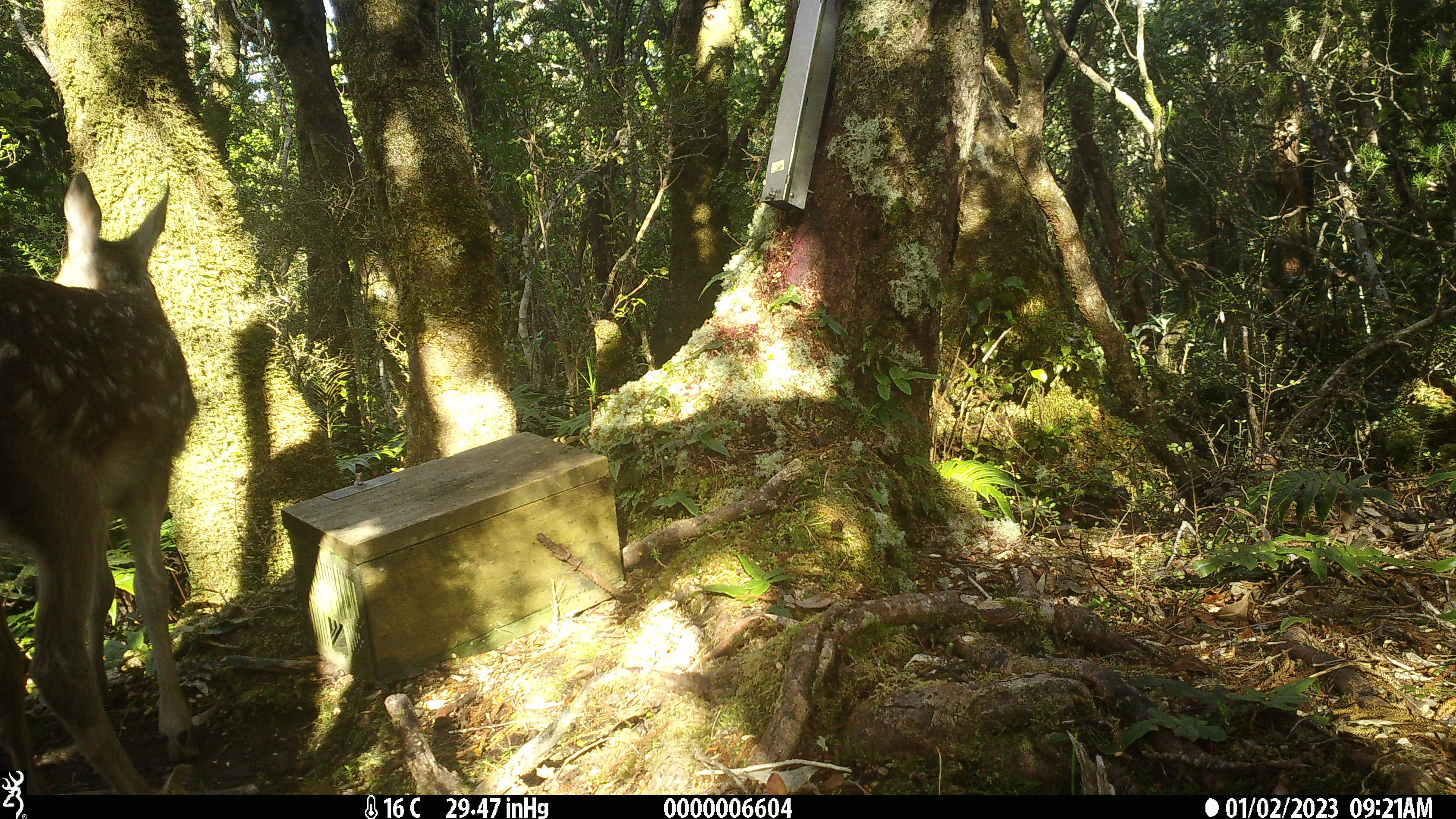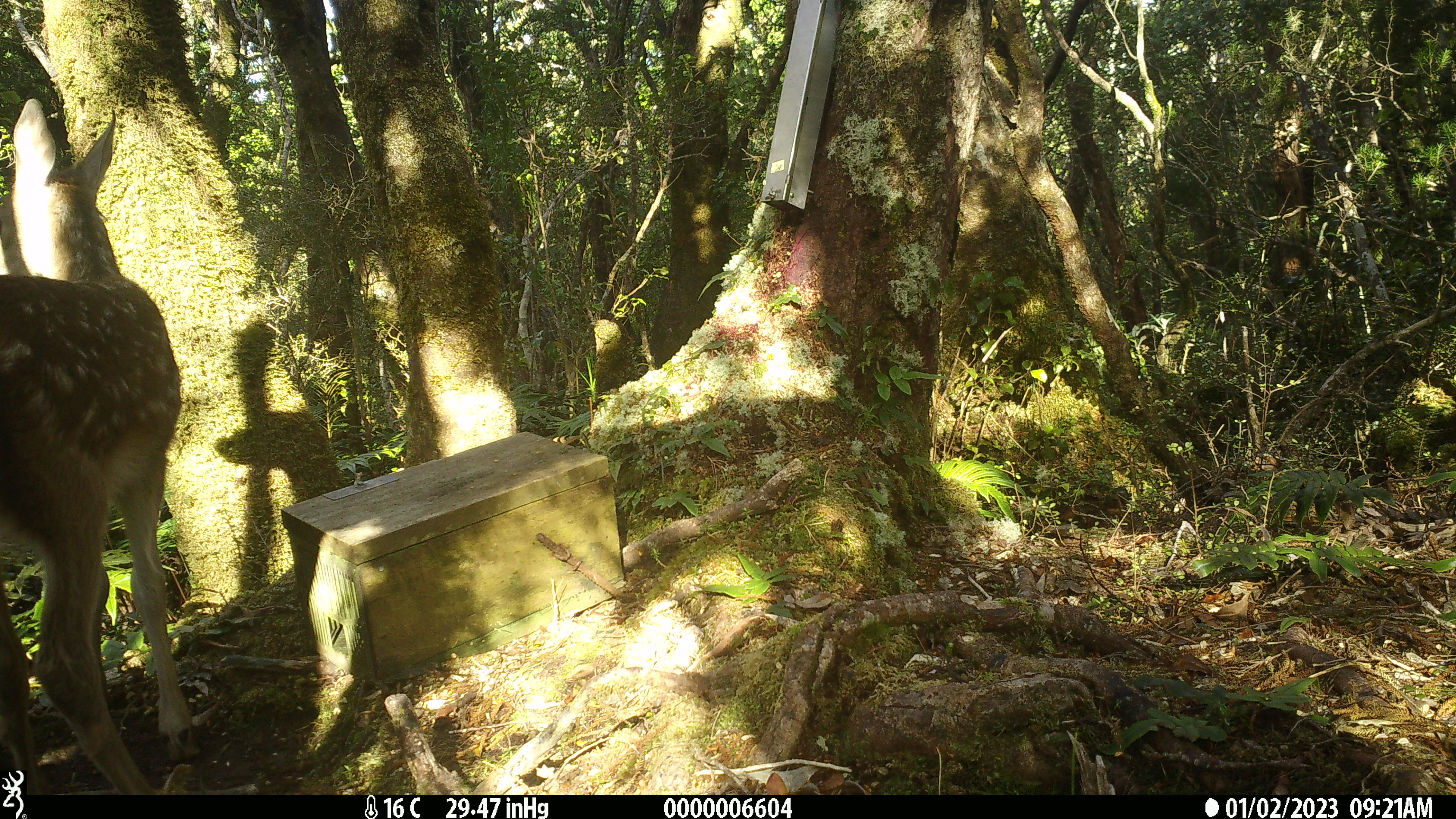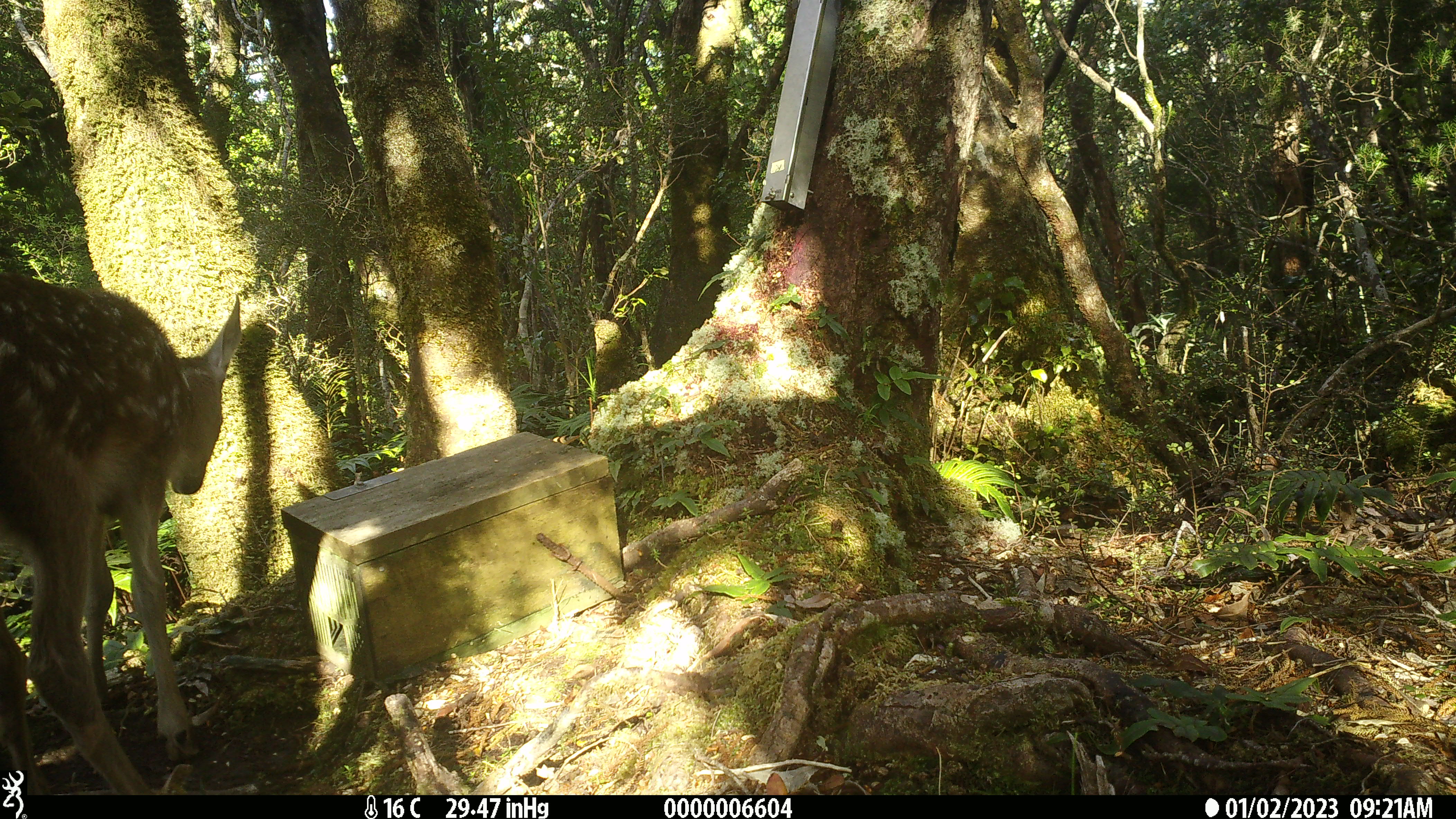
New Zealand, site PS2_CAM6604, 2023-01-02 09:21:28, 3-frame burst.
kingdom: Animalia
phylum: Chordata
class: Mammalia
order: Artiodactyla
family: Cervidae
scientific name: Cervidae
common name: deer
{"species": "deer (Cervidae)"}